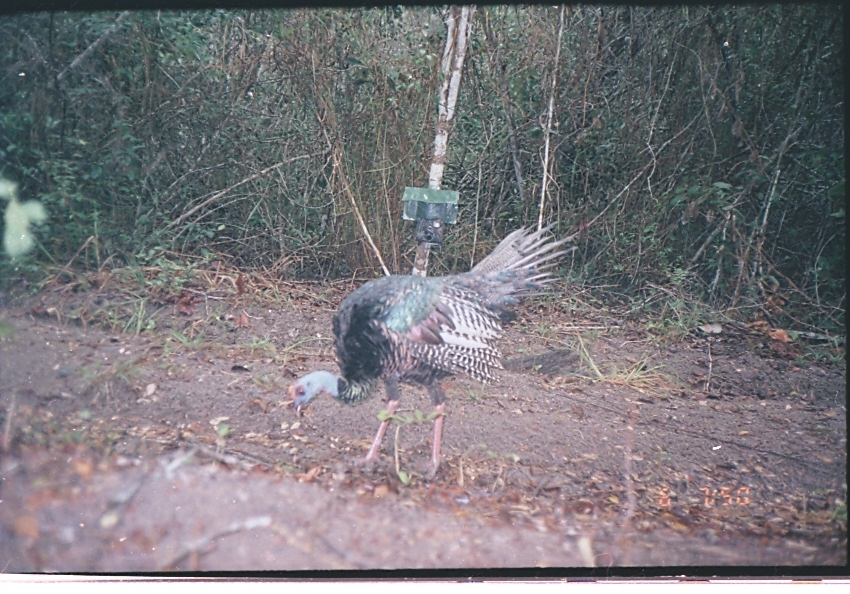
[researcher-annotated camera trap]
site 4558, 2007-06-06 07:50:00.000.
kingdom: Animalia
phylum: Chordata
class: Aves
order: Galliformes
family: Phasianidae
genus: Meleagris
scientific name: Meleagris ocellata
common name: ocellated turkey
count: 1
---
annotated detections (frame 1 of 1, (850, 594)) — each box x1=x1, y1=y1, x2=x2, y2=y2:
meleagris ocellata: x1=287, y1=220, x2=580, y2=479